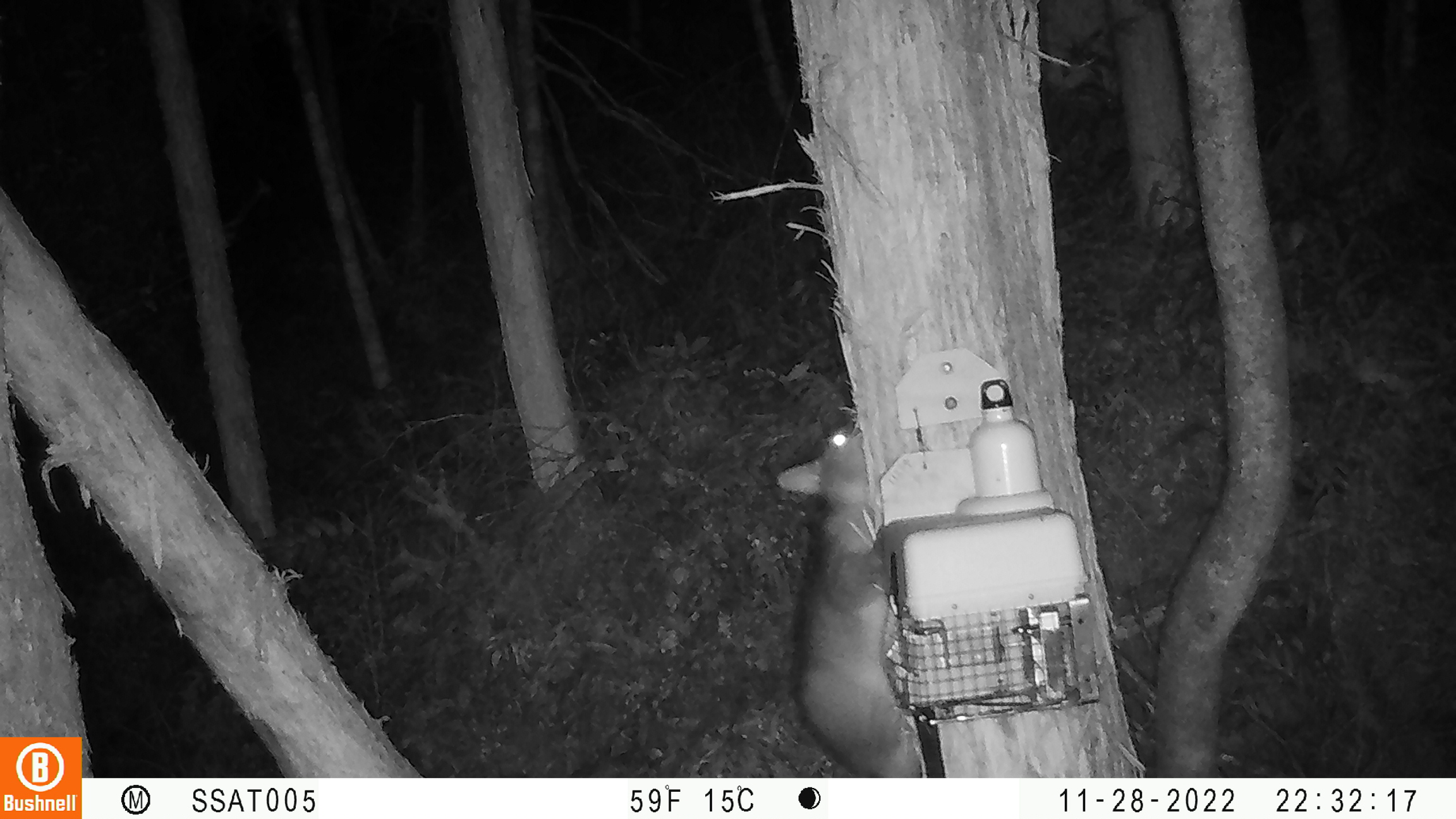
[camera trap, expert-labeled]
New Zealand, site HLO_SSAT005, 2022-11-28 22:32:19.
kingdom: Animalia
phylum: Chordata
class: Mammalia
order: Diprotodontia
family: Phalangeridae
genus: Trichosurus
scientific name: Trichosurus vulpecula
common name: common brushtail possum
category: possum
Possum (common brushtail possum) (Trichosurus vulpecula).